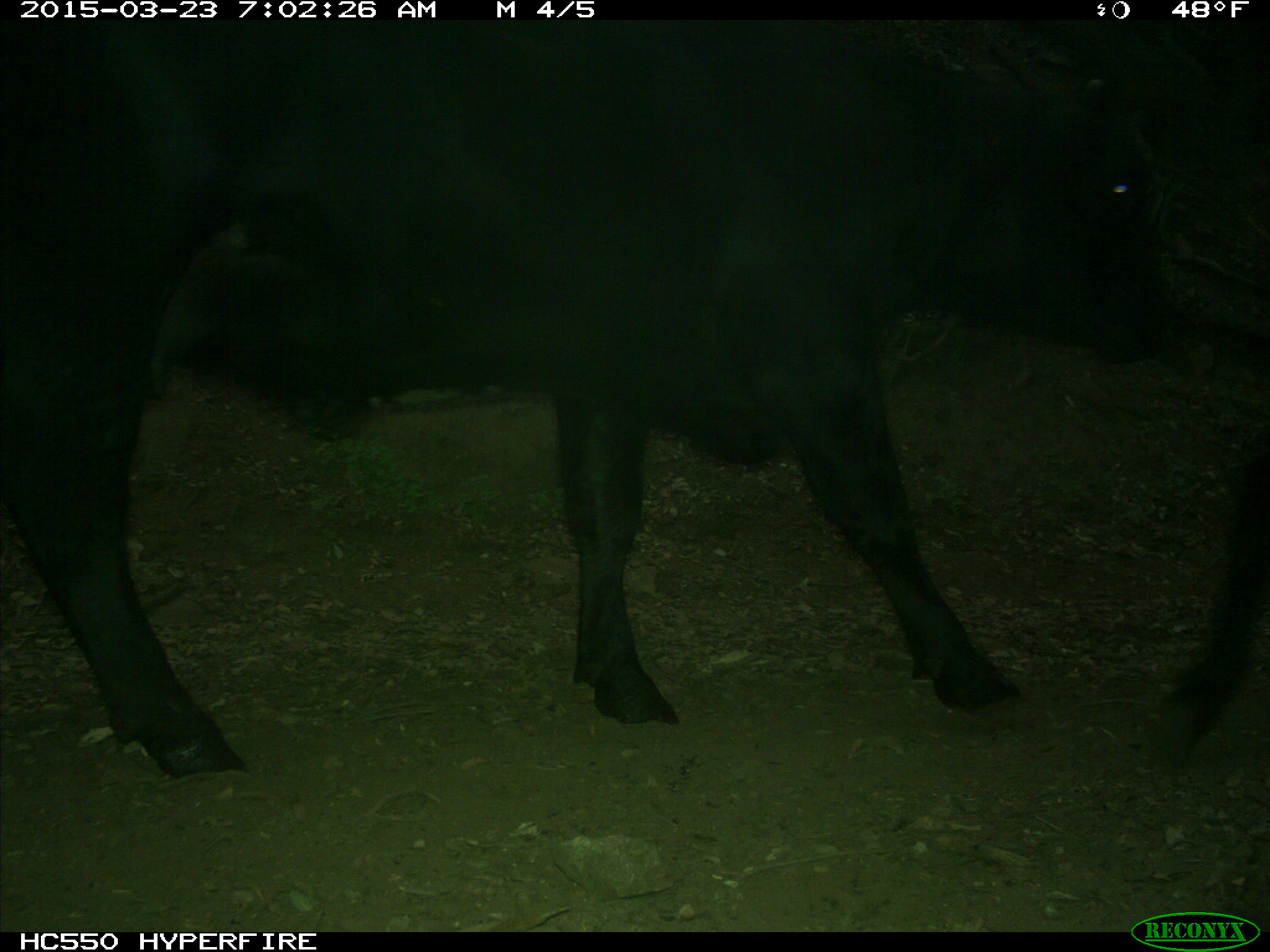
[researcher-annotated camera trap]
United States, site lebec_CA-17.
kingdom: Animalia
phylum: Chordata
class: Mammalia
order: Artiodactyla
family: Bovidae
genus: Bos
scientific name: Bos taurus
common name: domestic cow